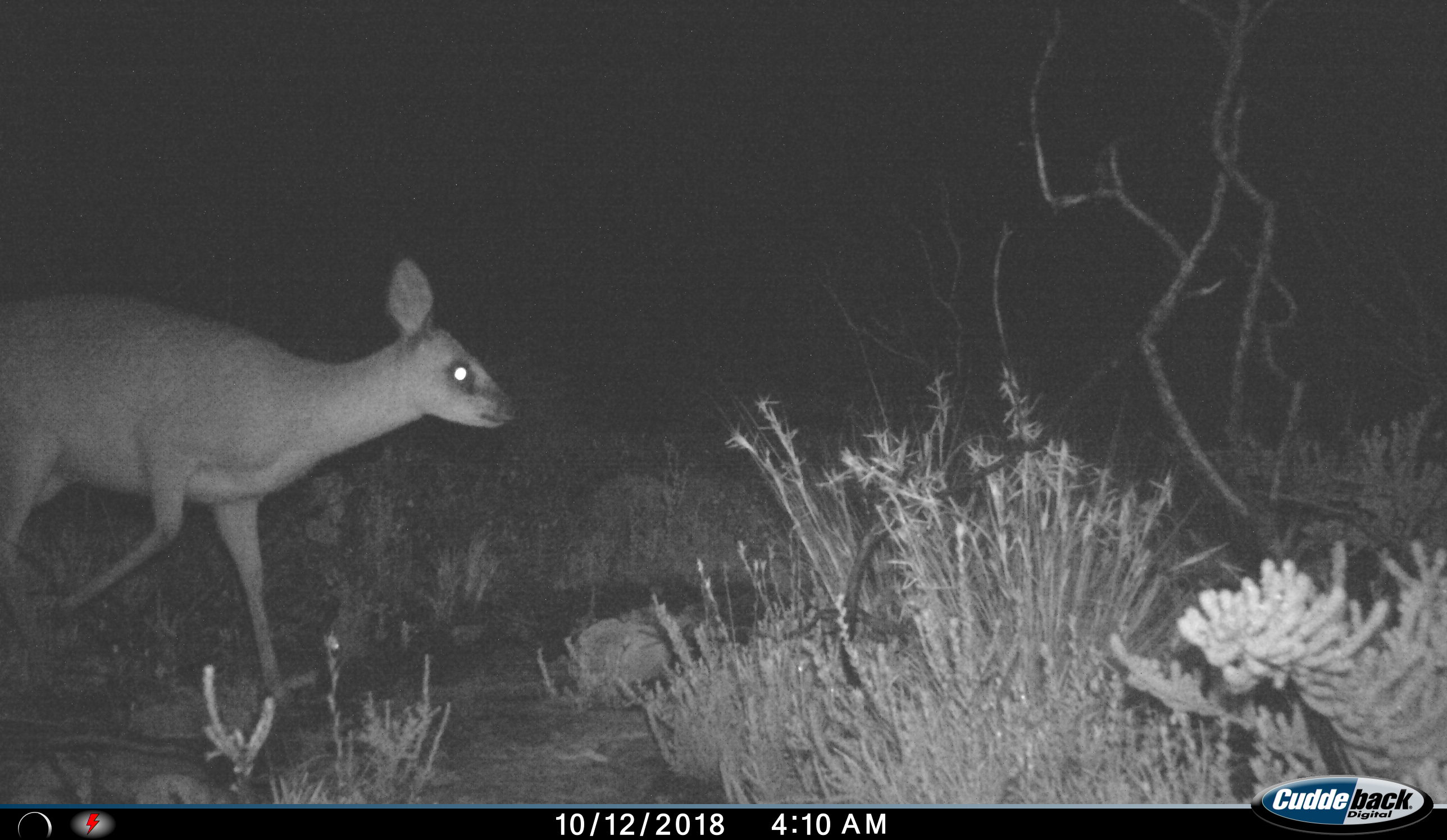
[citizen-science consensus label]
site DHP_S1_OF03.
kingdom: Animalia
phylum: Chordata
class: Mammalia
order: Artiodactyla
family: Bovidae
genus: Oreotragus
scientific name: Oreotragus oreotragus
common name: klipspringer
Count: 1.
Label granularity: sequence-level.